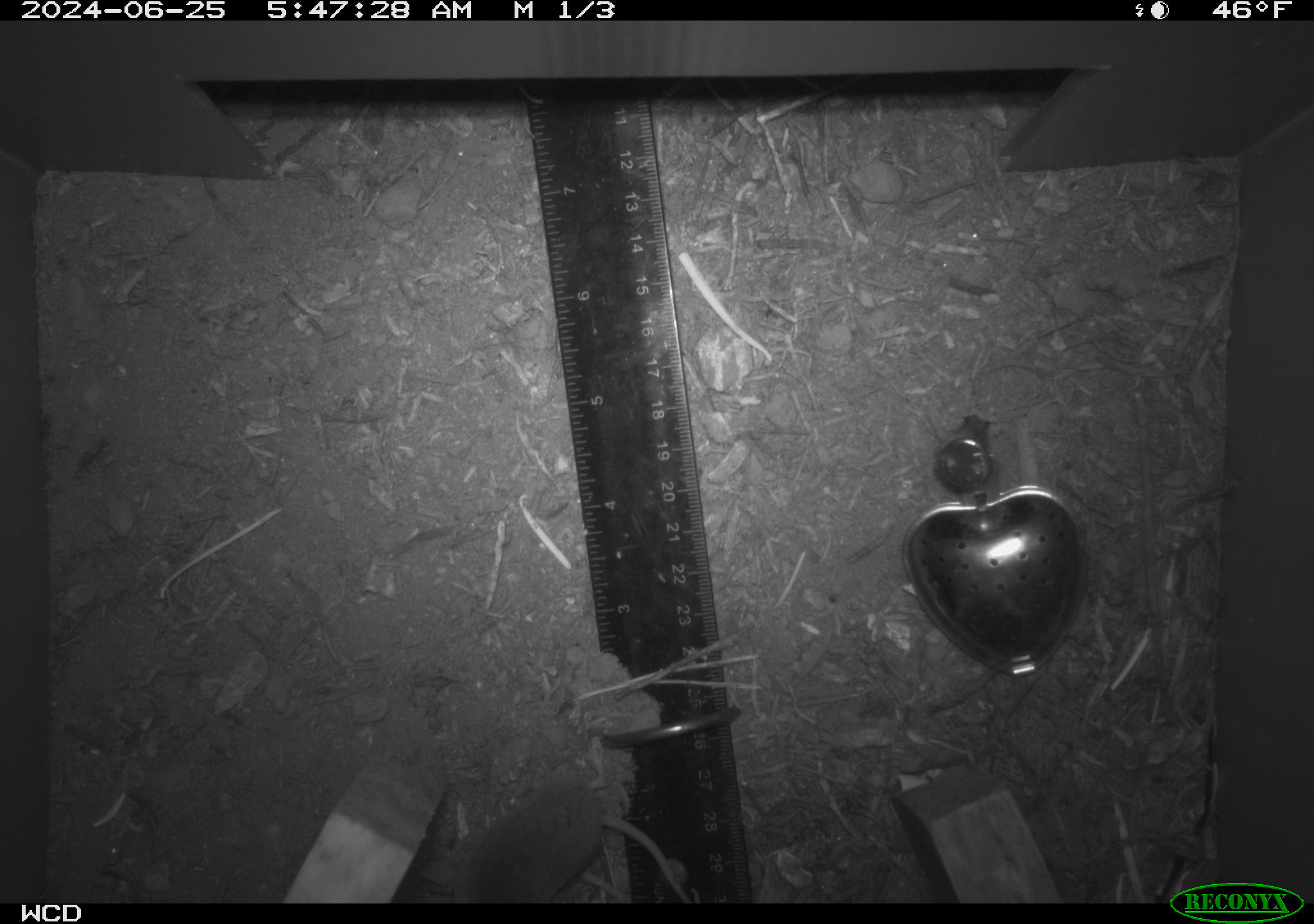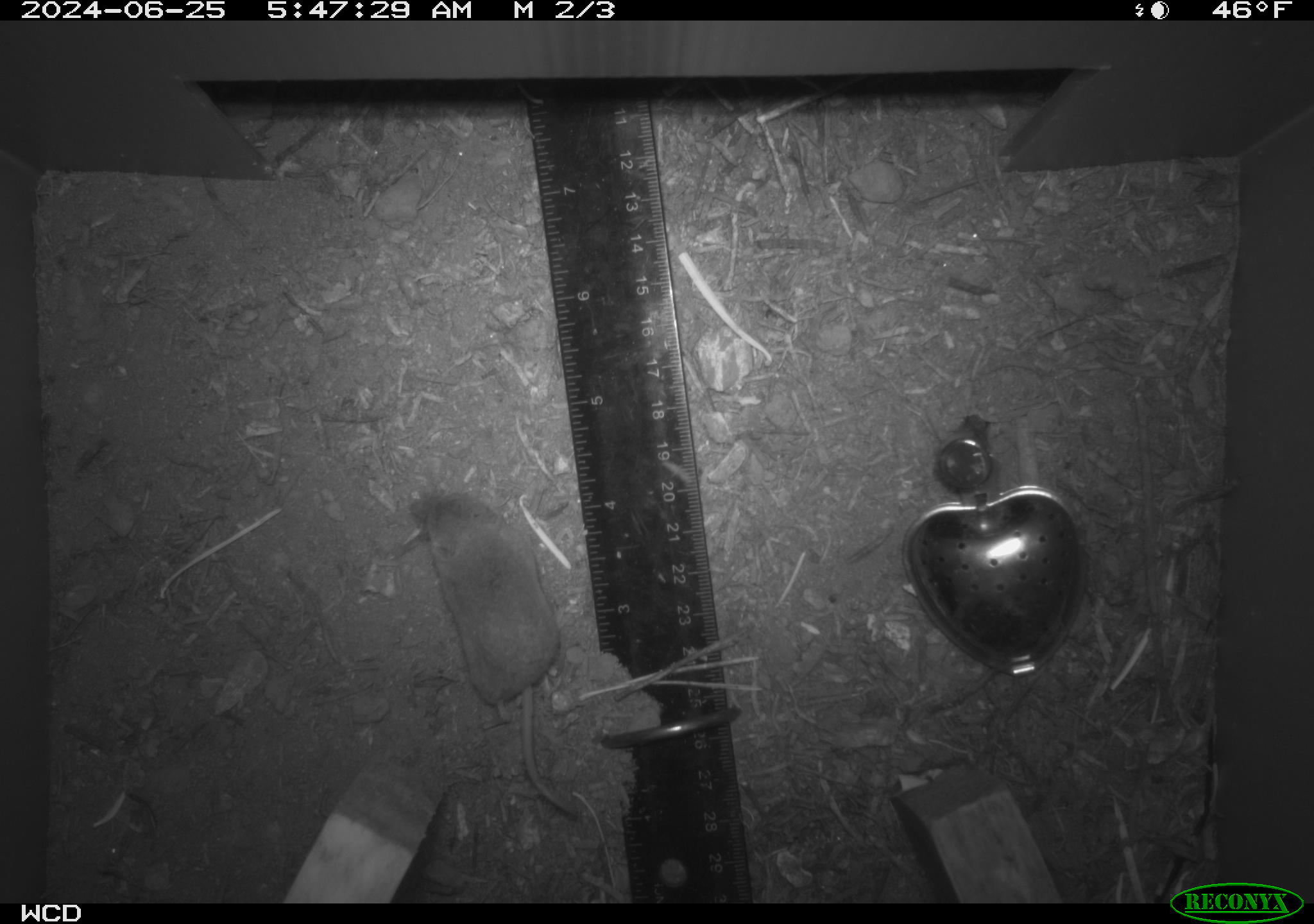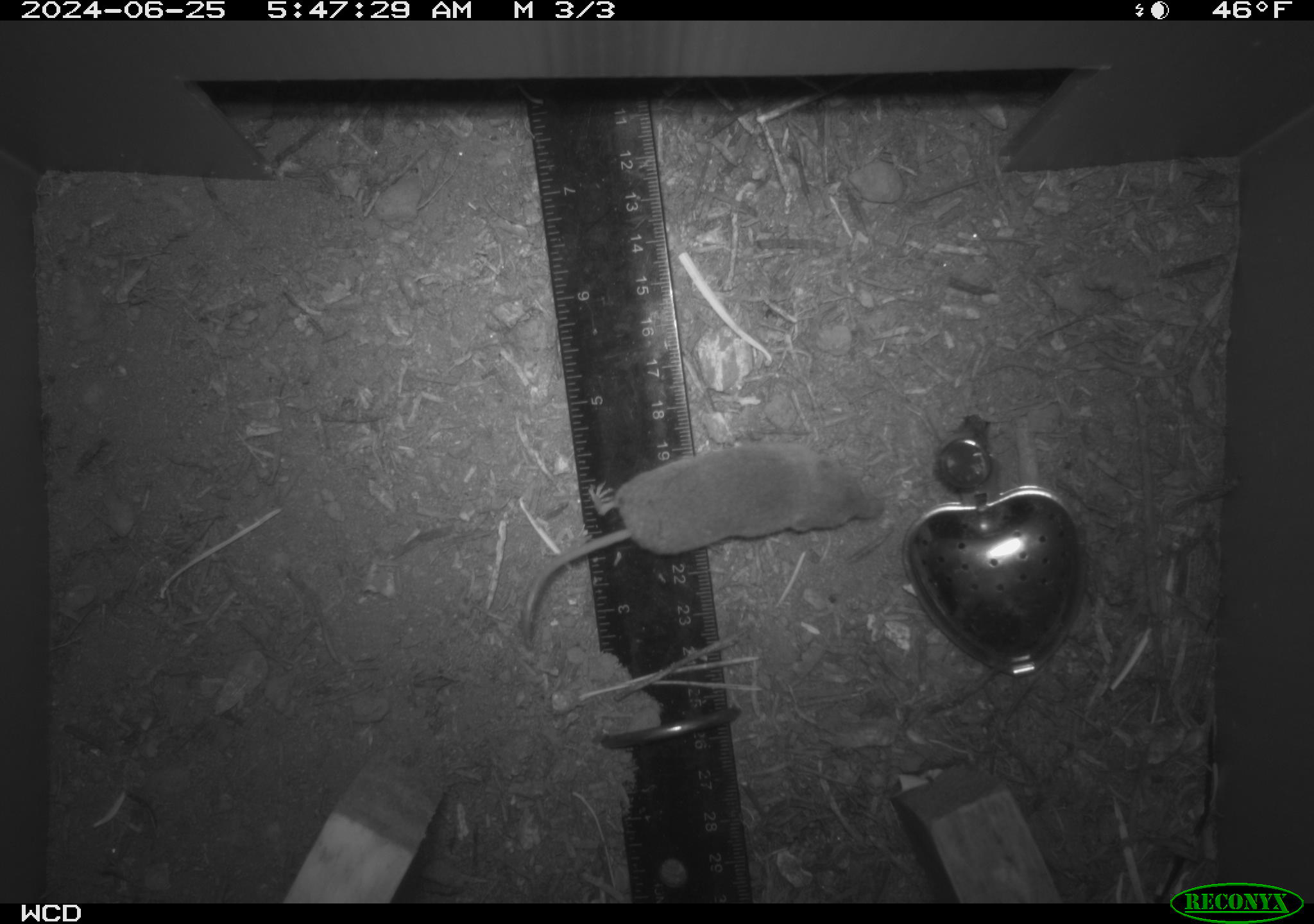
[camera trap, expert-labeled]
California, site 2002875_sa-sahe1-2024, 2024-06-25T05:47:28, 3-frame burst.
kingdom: Animalia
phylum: Chordata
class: Mammalia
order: Eulipotyphla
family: Soricidae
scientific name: Soricidae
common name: shrews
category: soricidae family